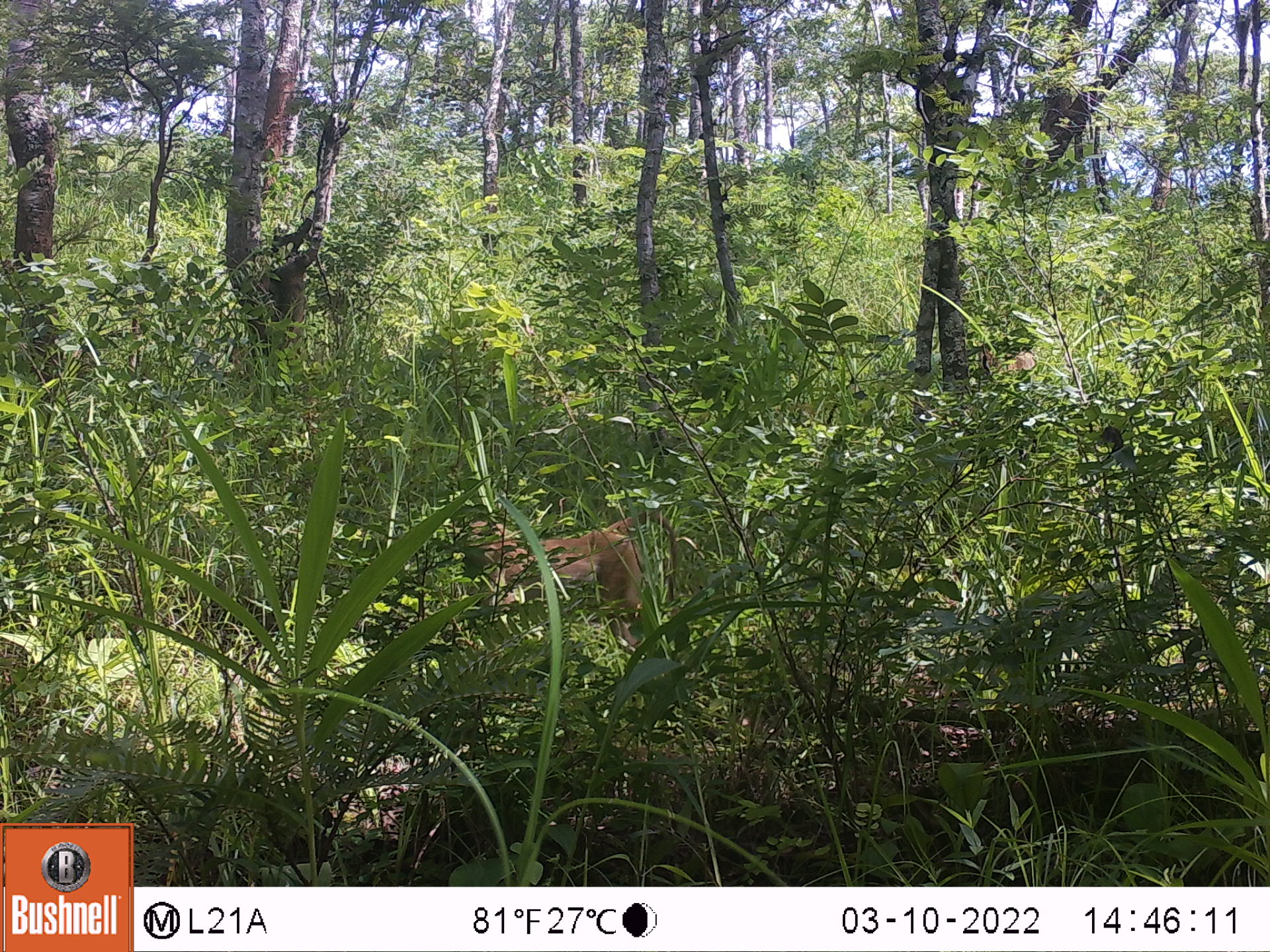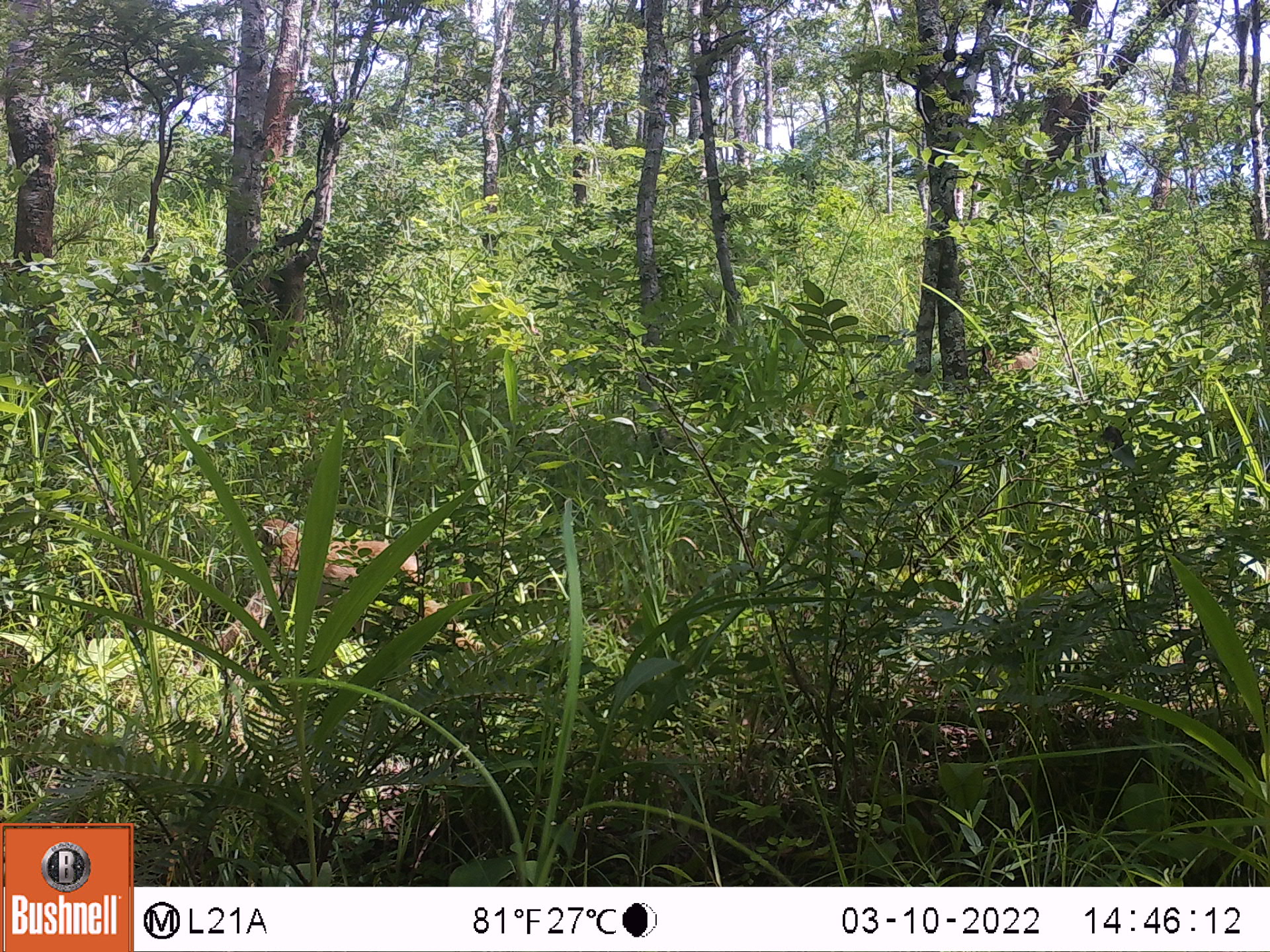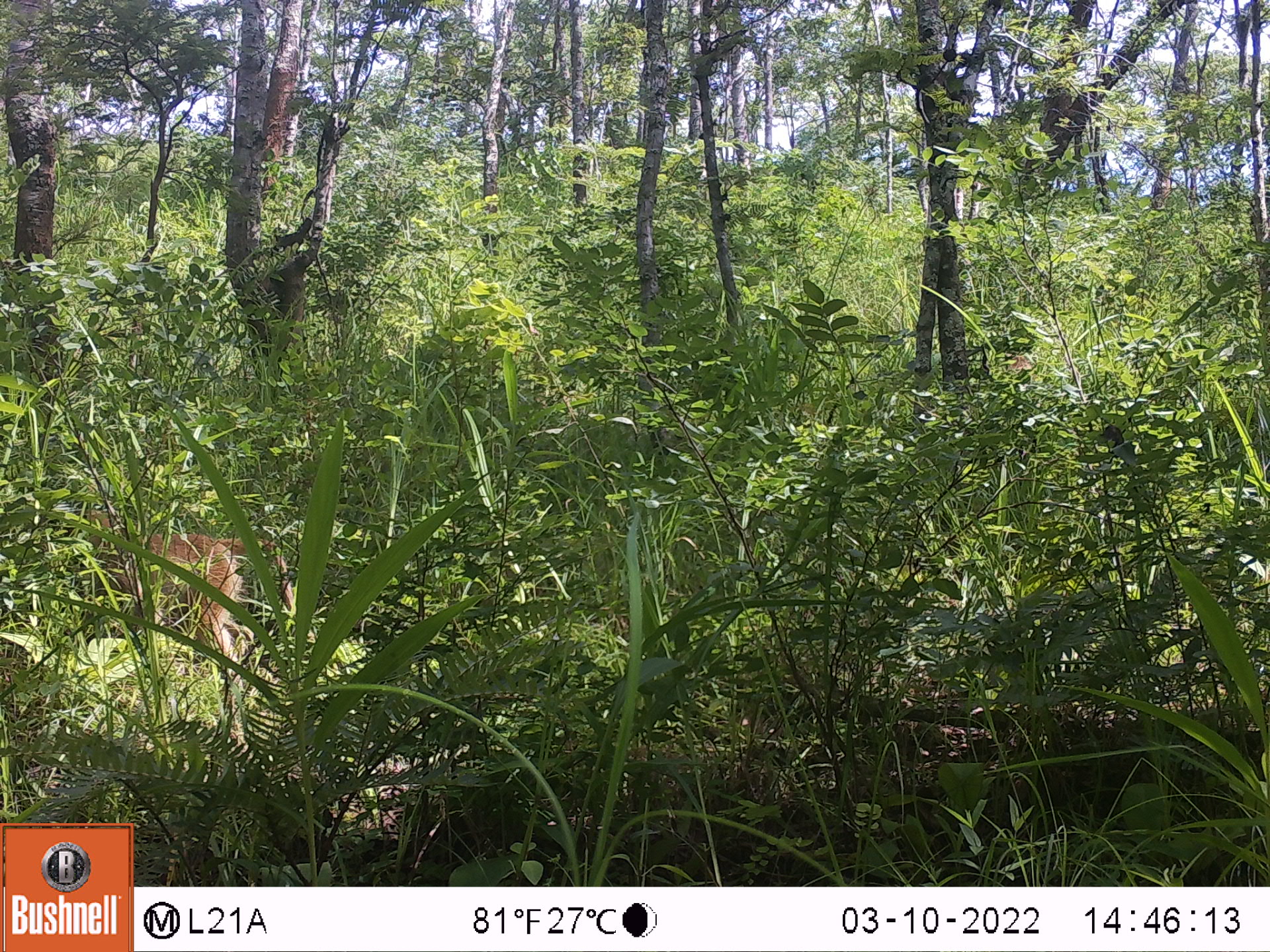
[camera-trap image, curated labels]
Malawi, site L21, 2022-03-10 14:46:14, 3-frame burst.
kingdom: Animalia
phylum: Chordata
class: Mammalia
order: Primates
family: Cercopithecidae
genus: Papio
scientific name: Papio cynocephalus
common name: yellow baboon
Yellow baboon (Papio cynocephalus), count 1.